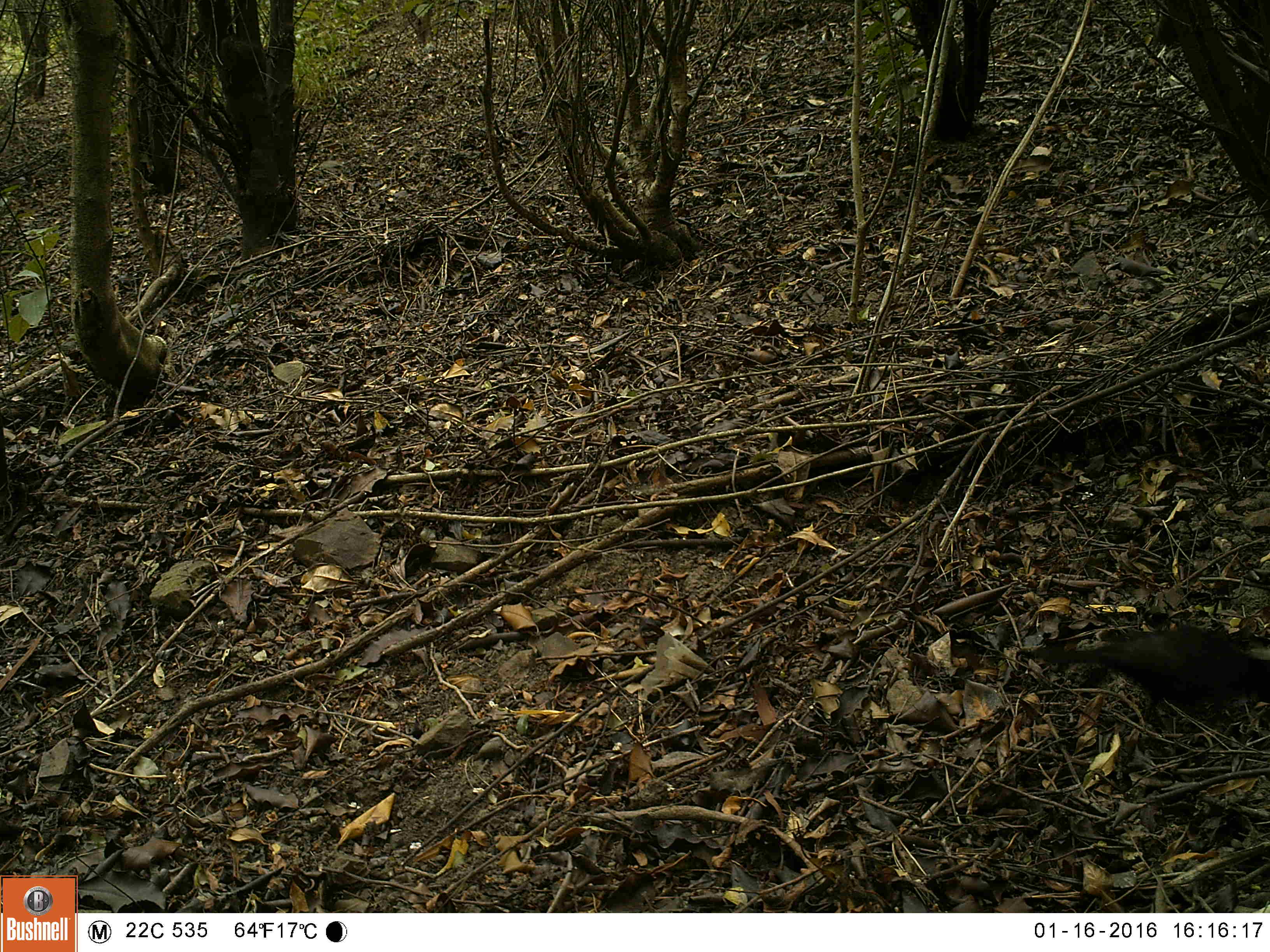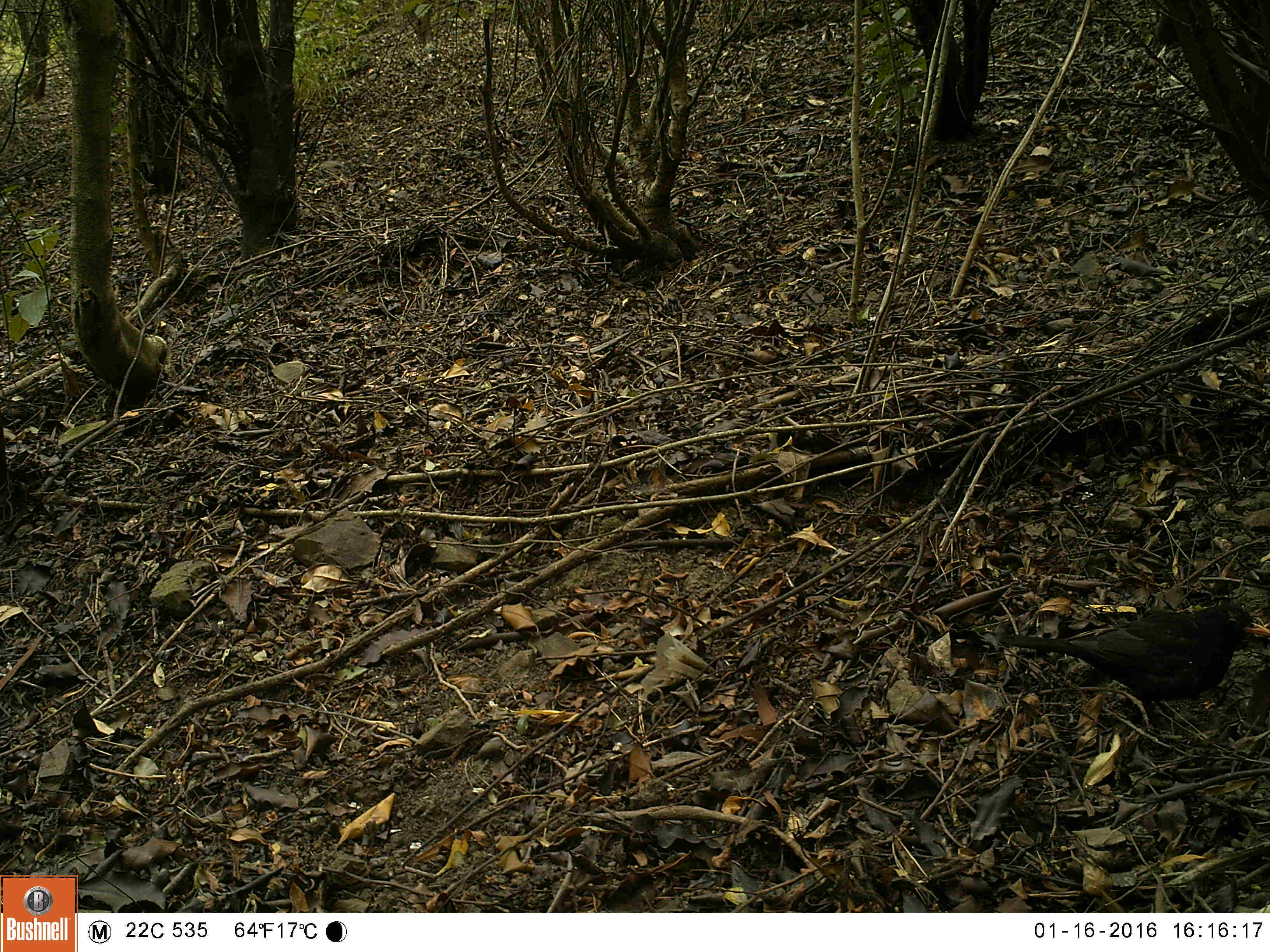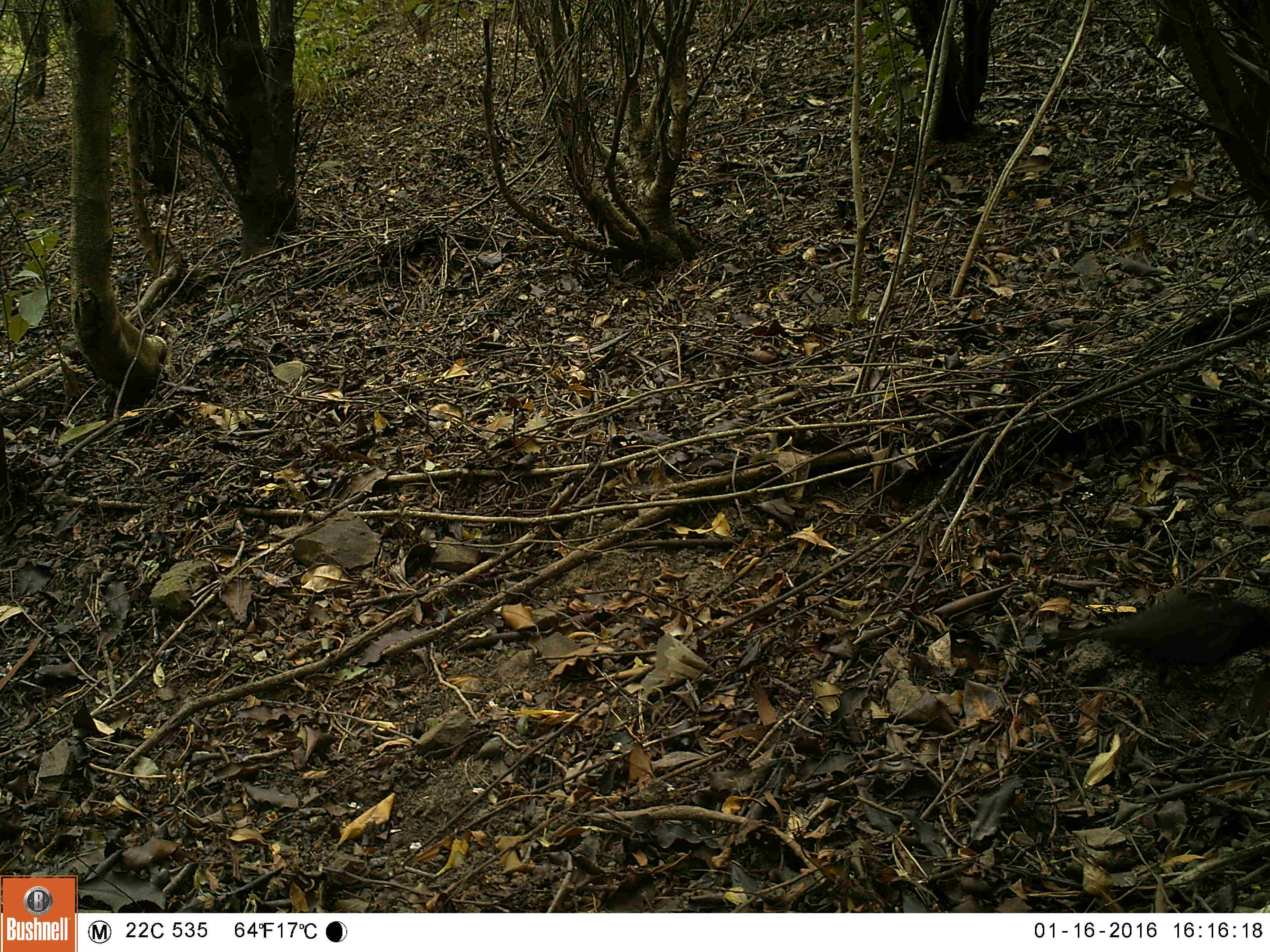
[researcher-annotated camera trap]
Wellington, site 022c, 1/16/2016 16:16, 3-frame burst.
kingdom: Animalia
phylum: Chordata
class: Aves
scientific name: Aves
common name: bird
Bird (Aves).